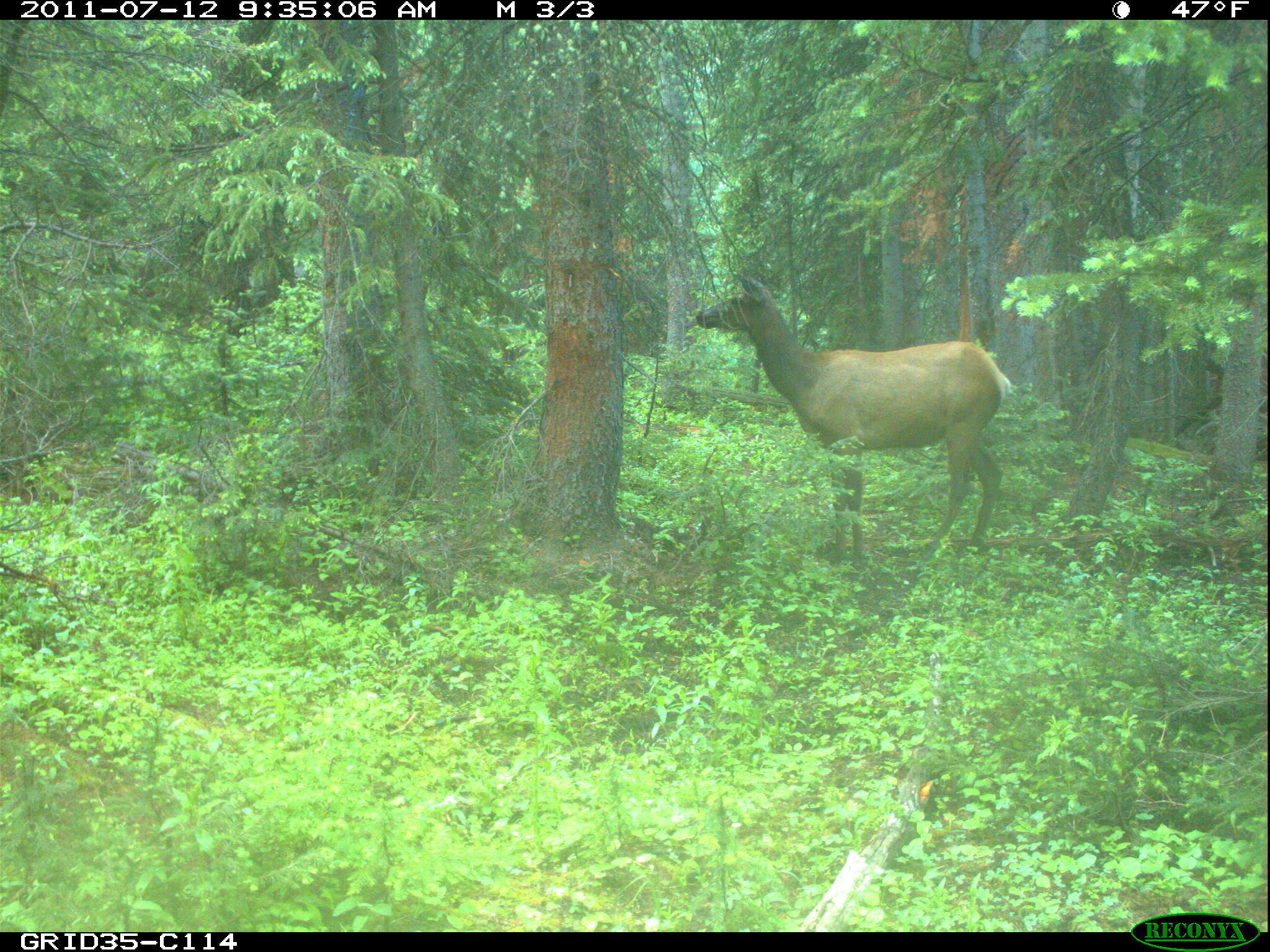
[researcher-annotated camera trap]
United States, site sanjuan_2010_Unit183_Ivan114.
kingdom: Animalia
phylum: Chordata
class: Mammalia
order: Artiodactyla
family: Cervidae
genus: Cervus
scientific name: Cervus elaphus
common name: red deer